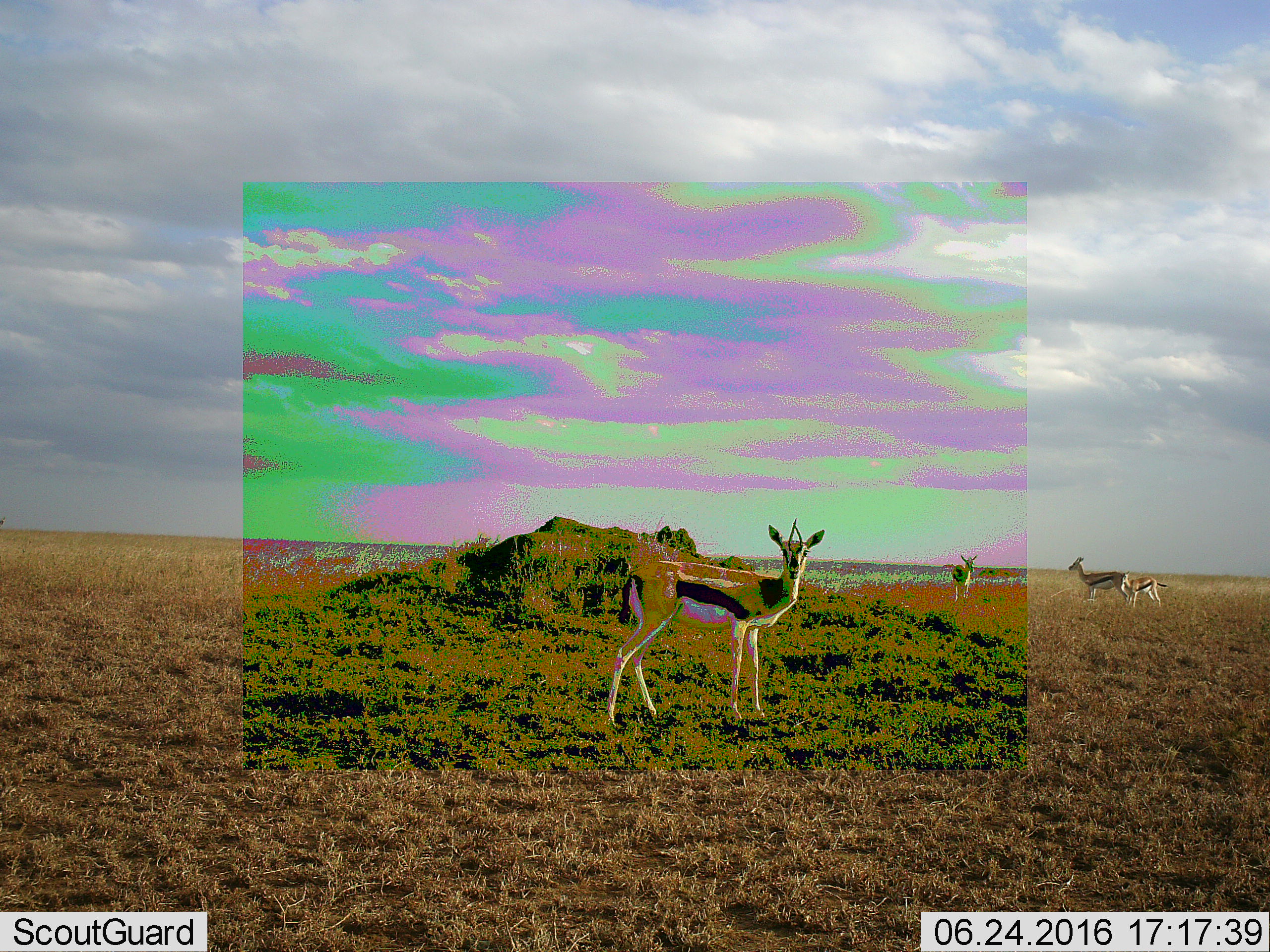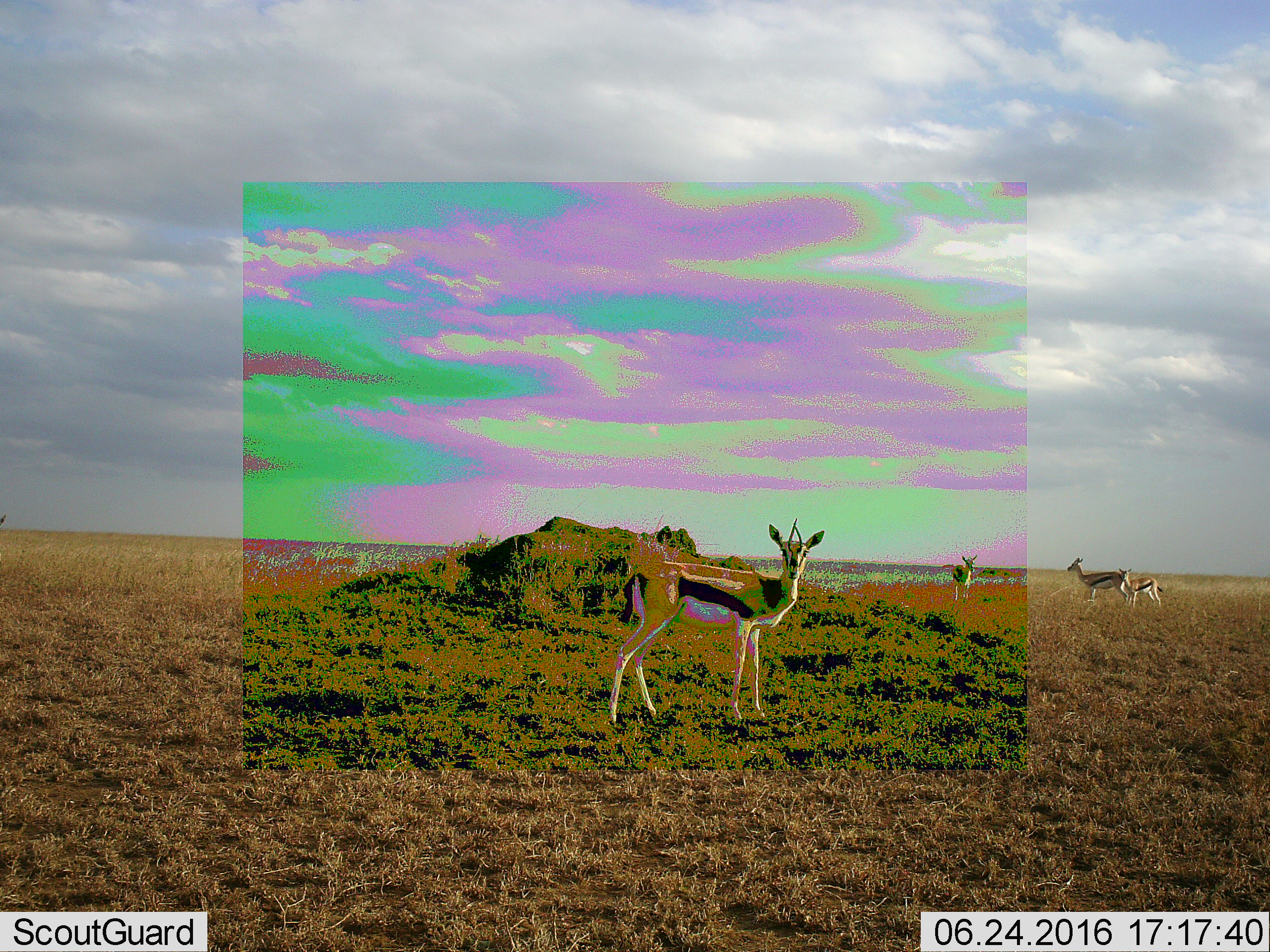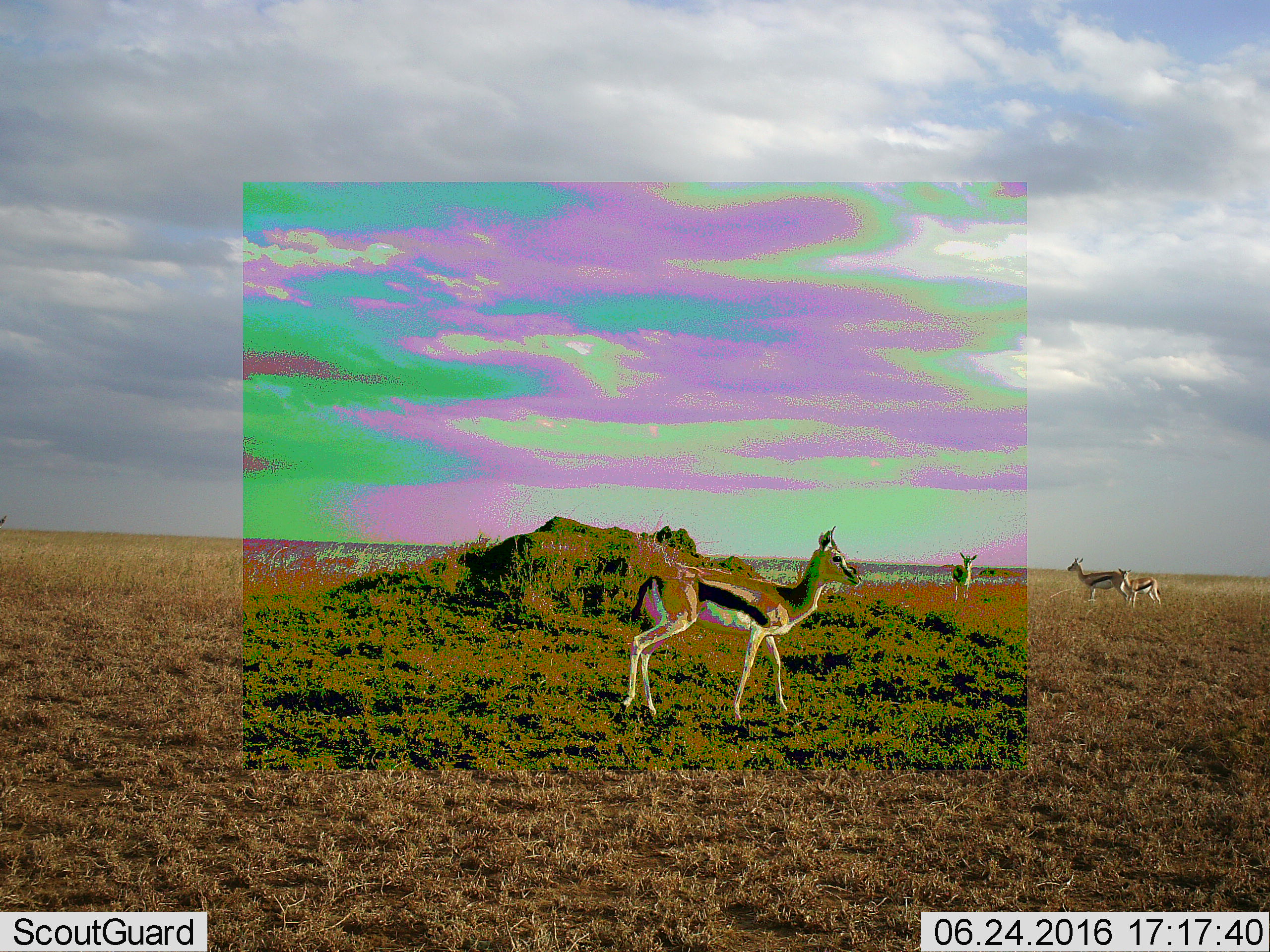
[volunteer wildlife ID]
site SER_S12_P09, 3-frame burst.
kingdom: Animalia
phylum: Chordata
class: Mammalia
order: Artiodactyla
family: Bovidae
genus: Eudorcas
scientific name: Eudorcas thomsonii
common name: thomson's gazelle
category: gazellethomsons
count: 4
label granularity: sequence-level